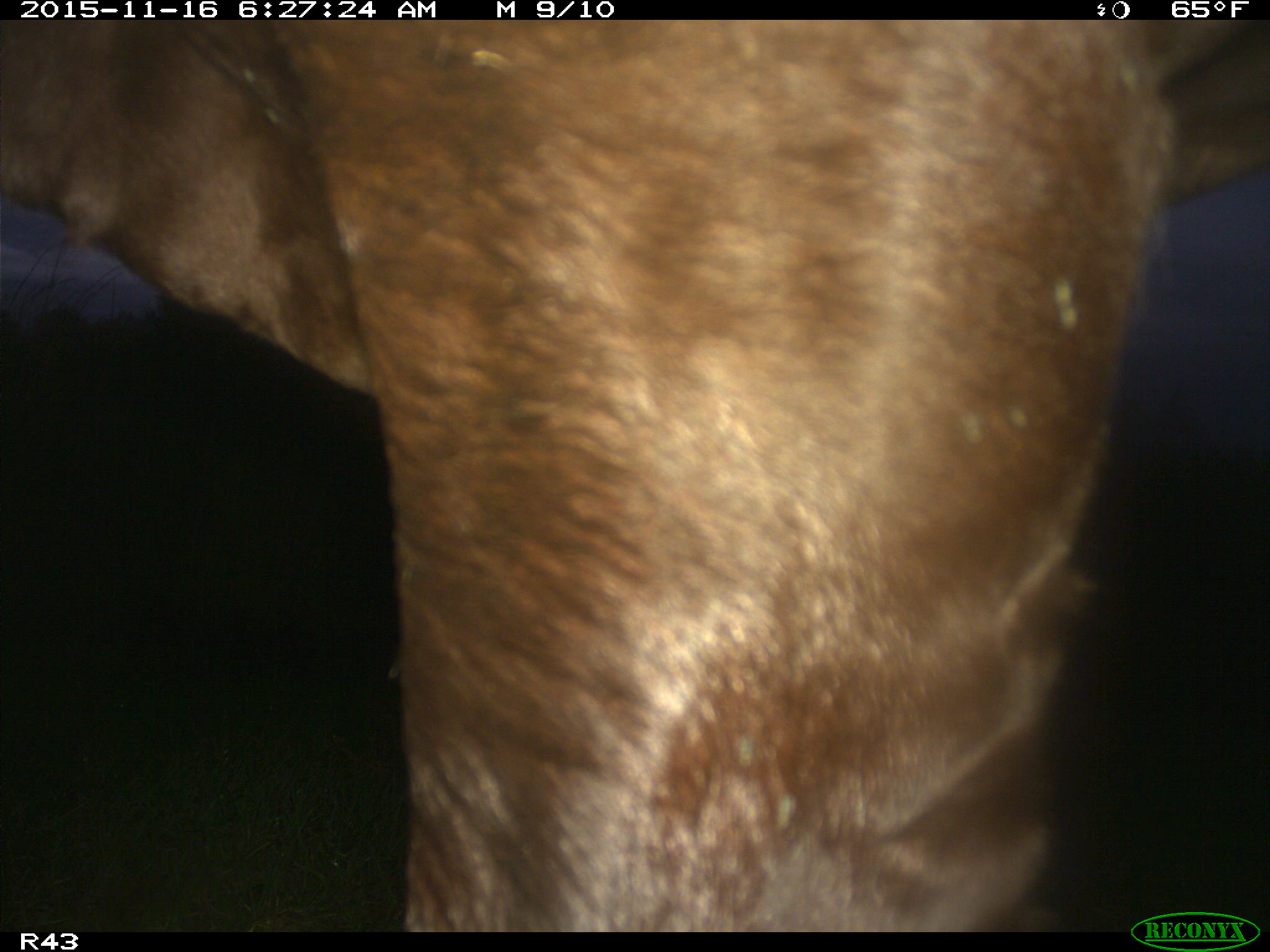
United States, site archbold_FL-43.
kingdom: Animalia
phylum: Chordata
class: Mammalia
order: Artiodactyla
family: Bovidae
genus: Bos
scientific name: Bos taurus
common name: domestic cow